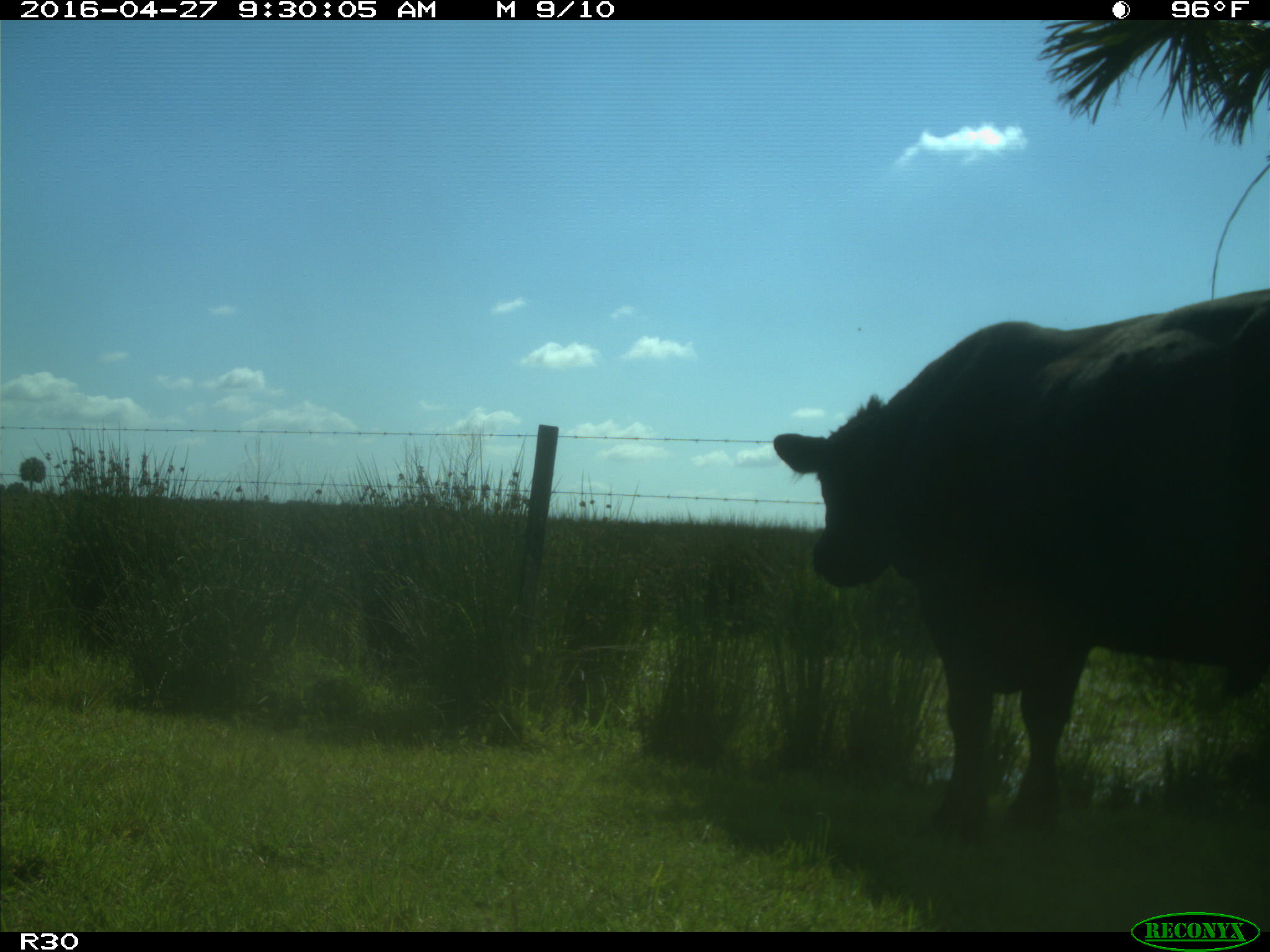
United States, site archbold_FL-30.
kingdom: Animalia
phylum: Chordata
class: Mammalia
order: Artiodactyla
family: Bovidae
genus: Bos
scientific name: Bos taurus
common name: domestic cow